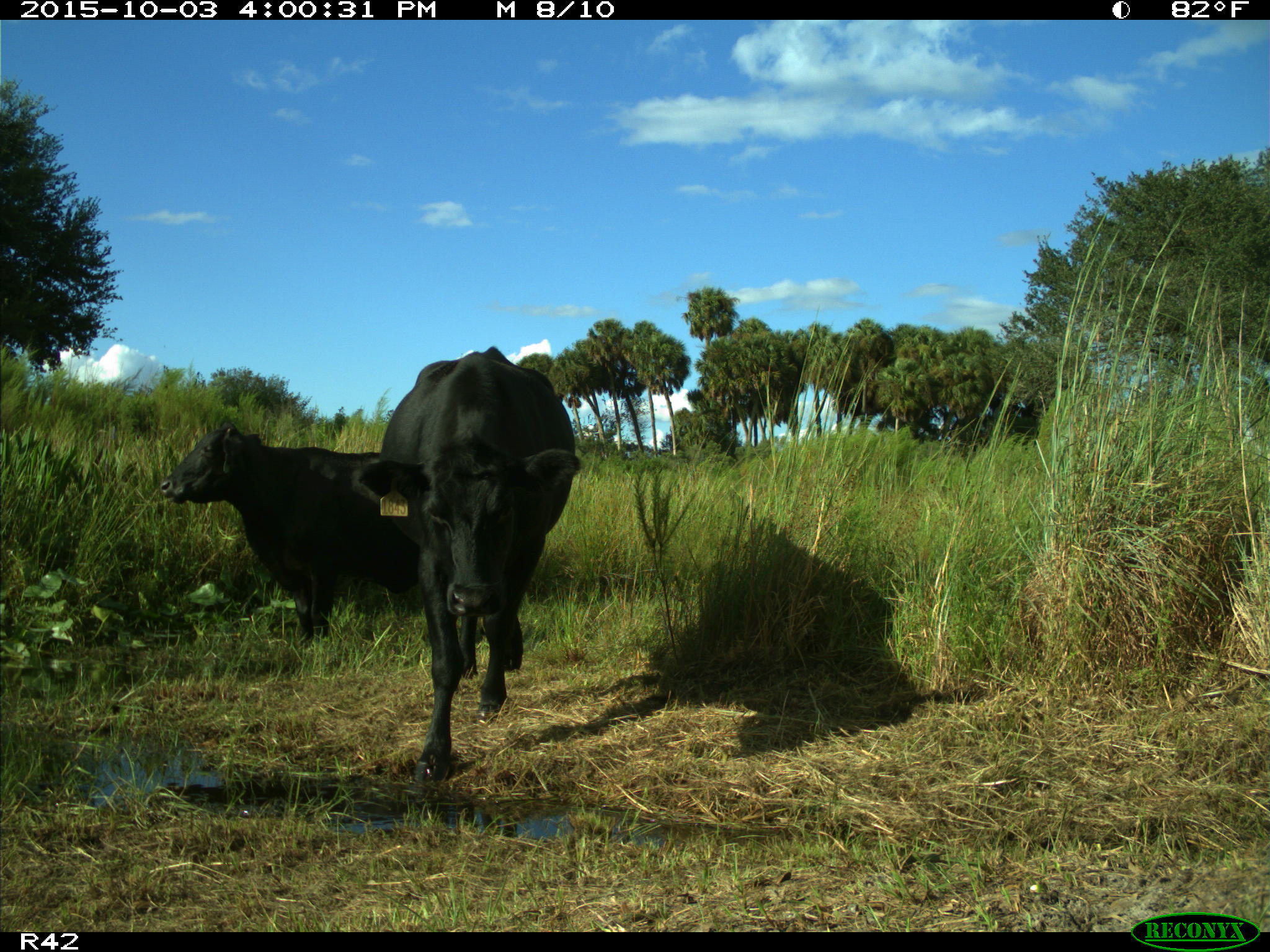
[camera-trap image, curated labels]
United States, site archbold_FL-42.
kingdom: Animalia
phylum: Chordata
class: Mammalia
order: Artiodactyla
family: Bovidae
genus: Bos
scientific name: Bos taurus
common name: domestic cow